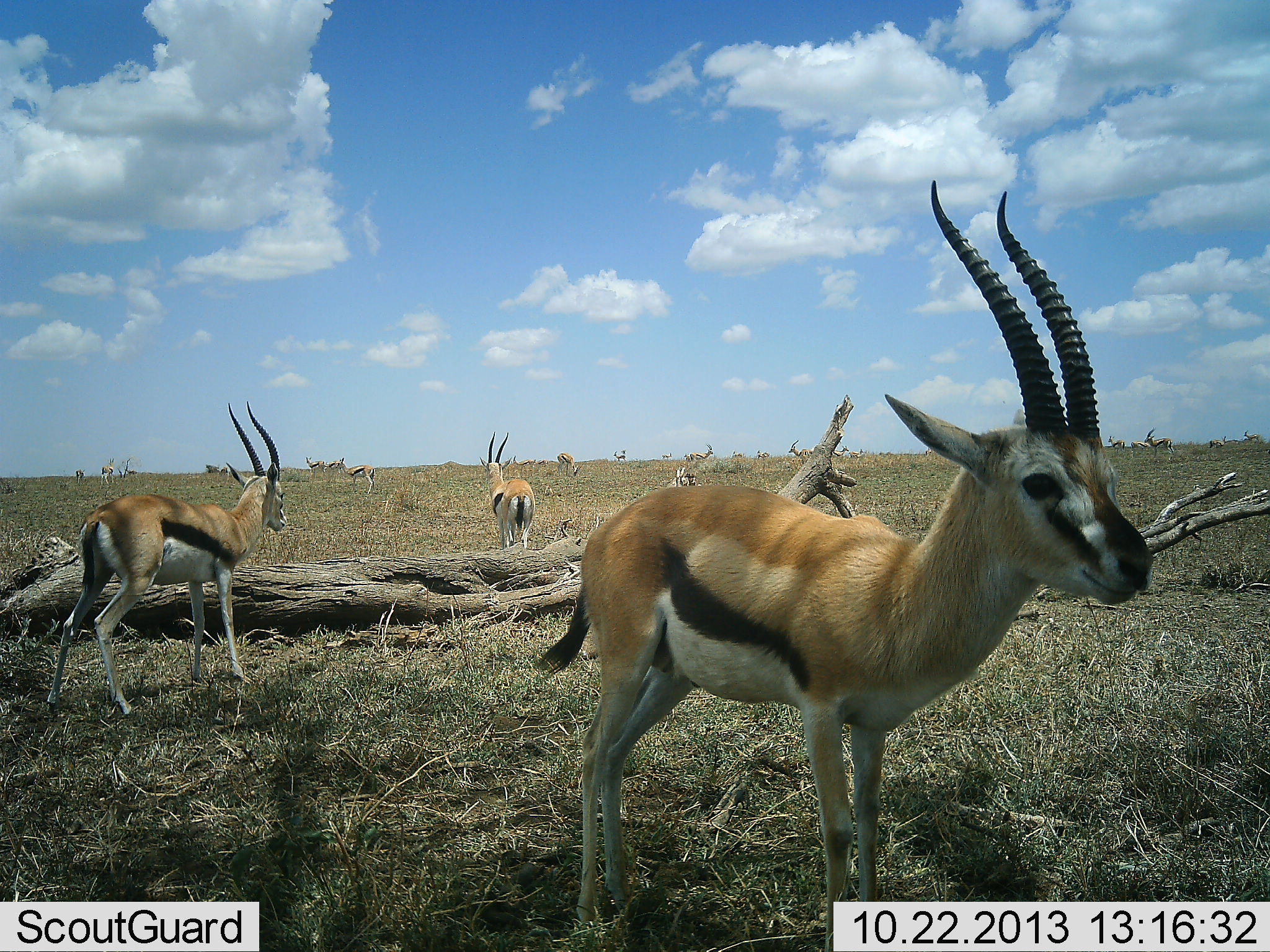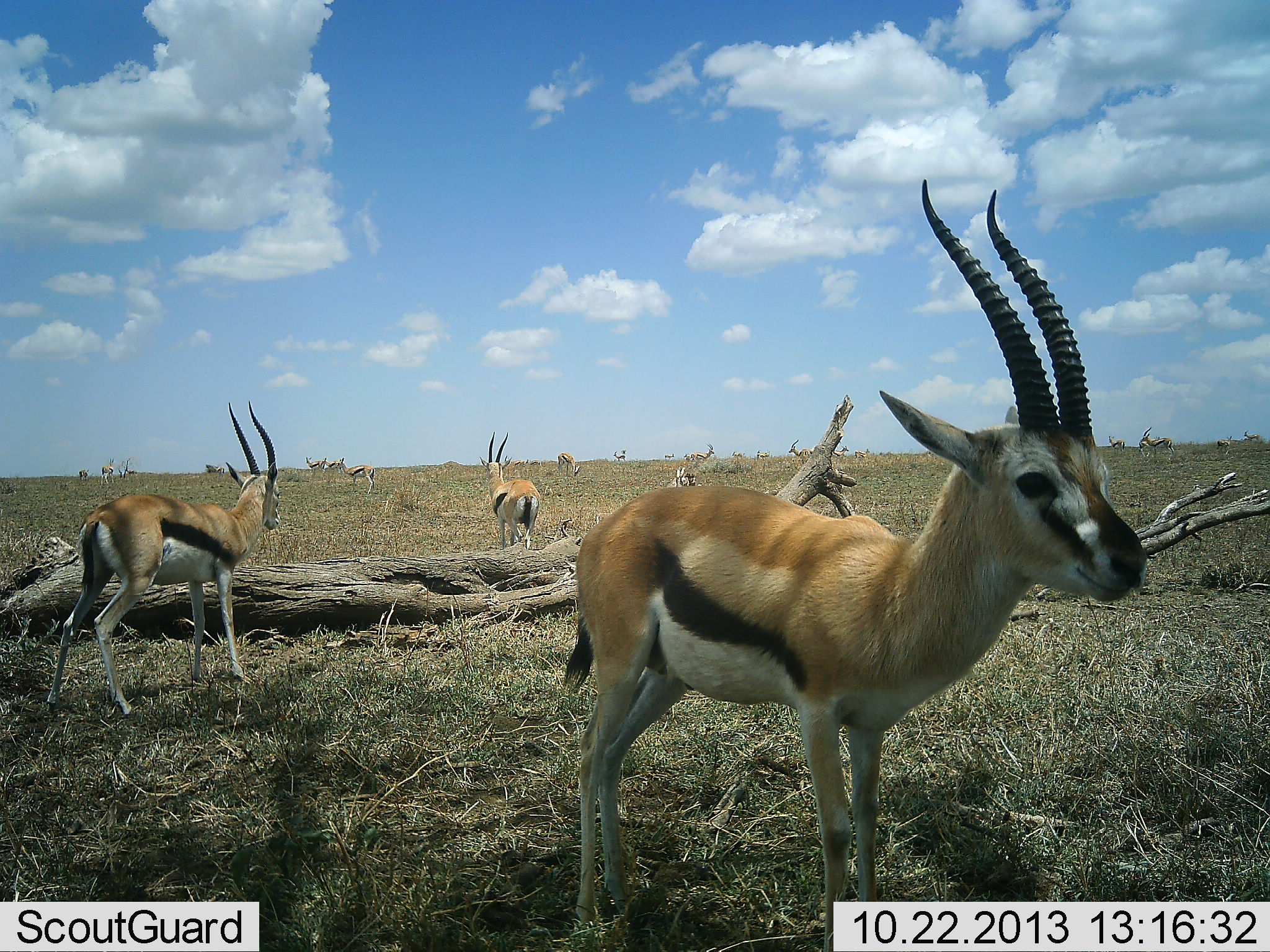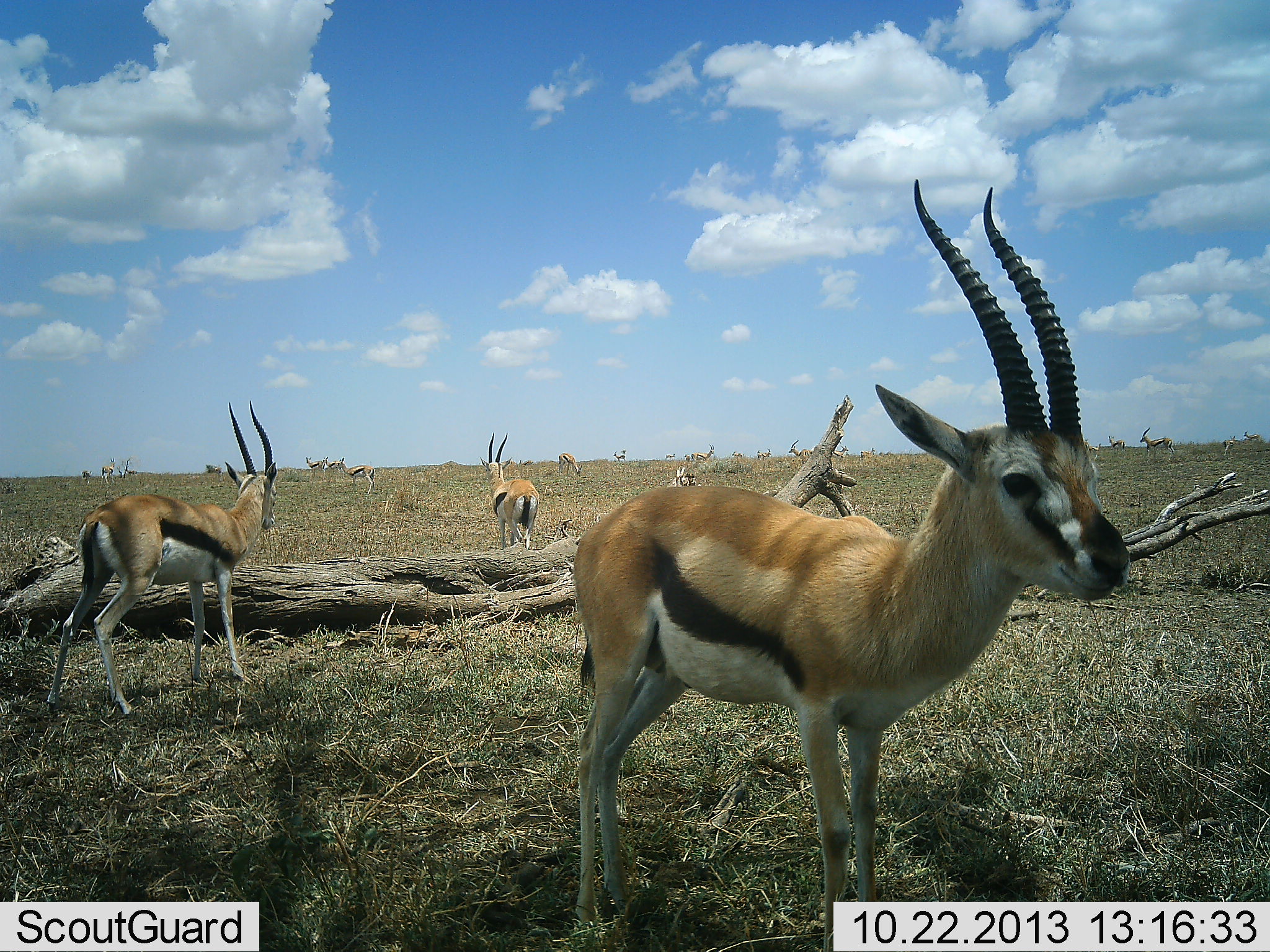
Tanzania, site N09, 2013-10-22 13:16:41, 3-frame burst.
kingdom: Animalia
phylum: Chordata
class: Mammalia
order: Artiodactyla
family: Bovidae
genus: Eudorcas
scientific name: Eudorcas thomsonii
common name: thomson's gazelle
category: gazellethomsons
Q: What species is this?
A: Gazellethomsons (thomson's gazelle) (Eudorcas thomsonii).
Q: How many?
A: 11-50.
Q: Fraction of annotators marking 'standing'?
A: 90%.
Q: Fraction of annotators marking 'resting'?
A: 3%.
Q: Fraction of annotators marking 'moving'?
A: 23%.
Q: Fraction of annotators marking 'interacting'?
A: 6%.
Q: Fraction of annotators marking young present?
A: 0%.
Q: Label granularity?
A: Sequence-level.